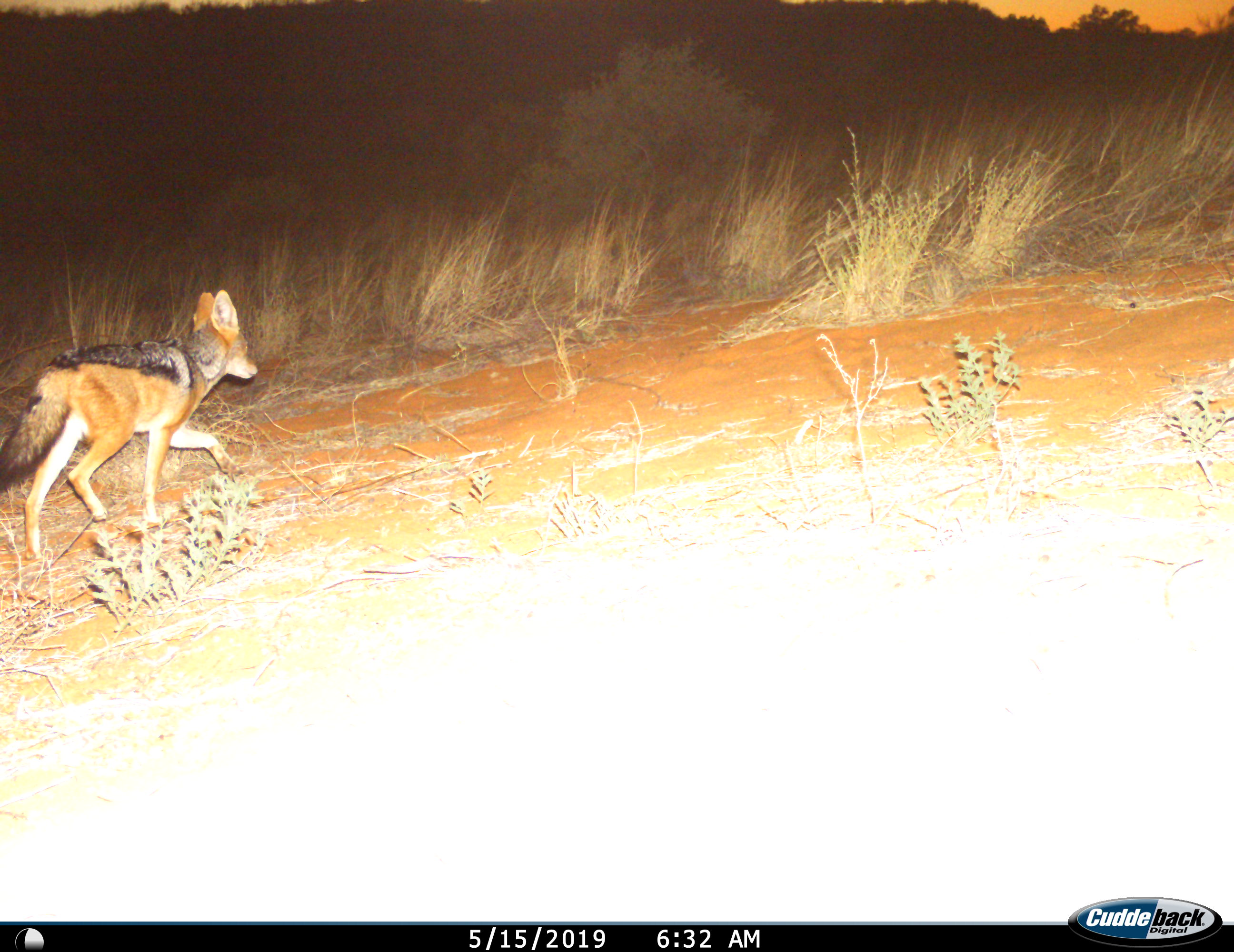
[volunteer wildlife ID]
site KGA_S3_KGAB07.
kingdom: Animalia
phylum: Chordata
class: Mammalia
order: Carnivora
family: Canidae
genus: Lupulella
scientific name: Lupulella mesomelas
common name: black-backed jackal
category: jackalblackbacked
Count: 1.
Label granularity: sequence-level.